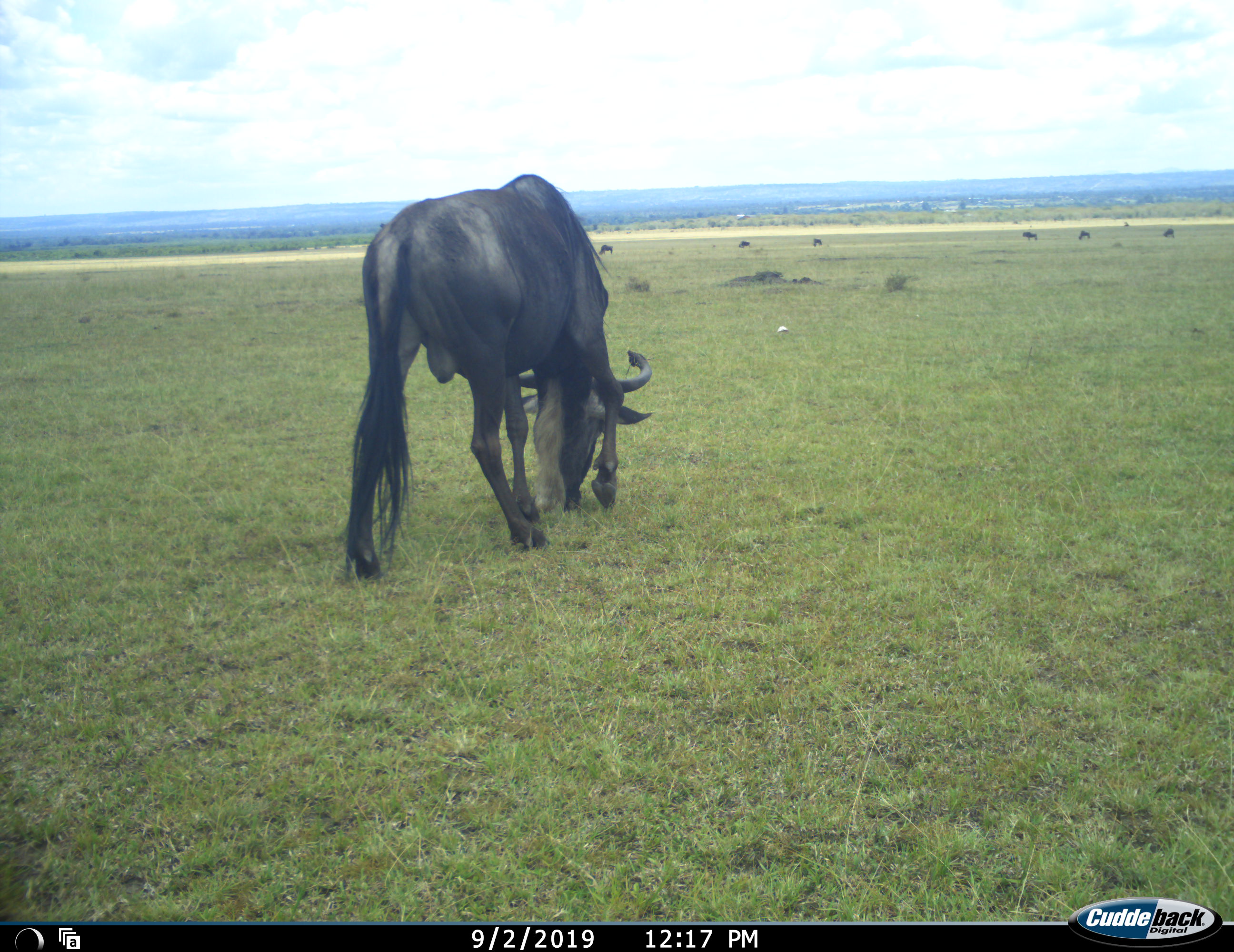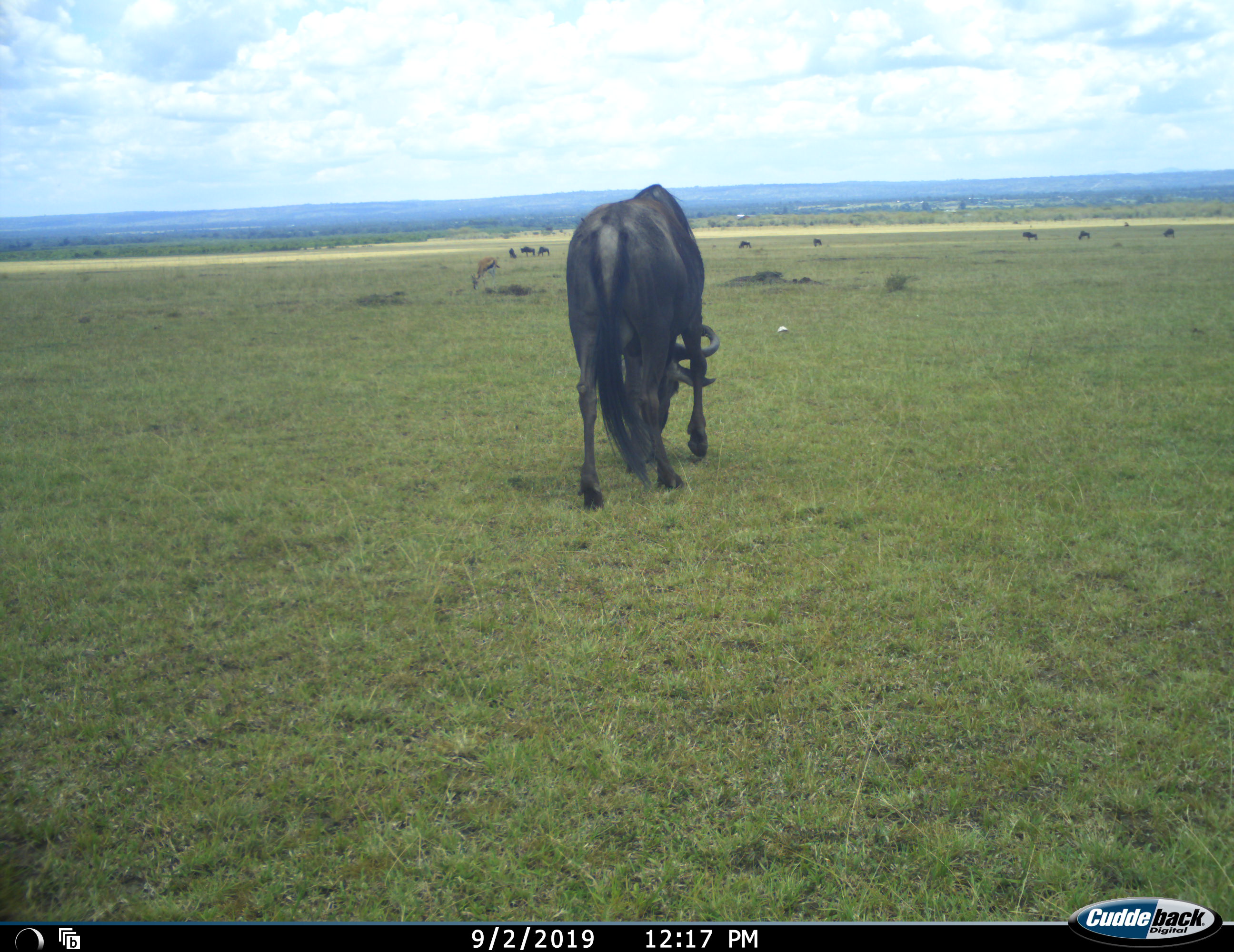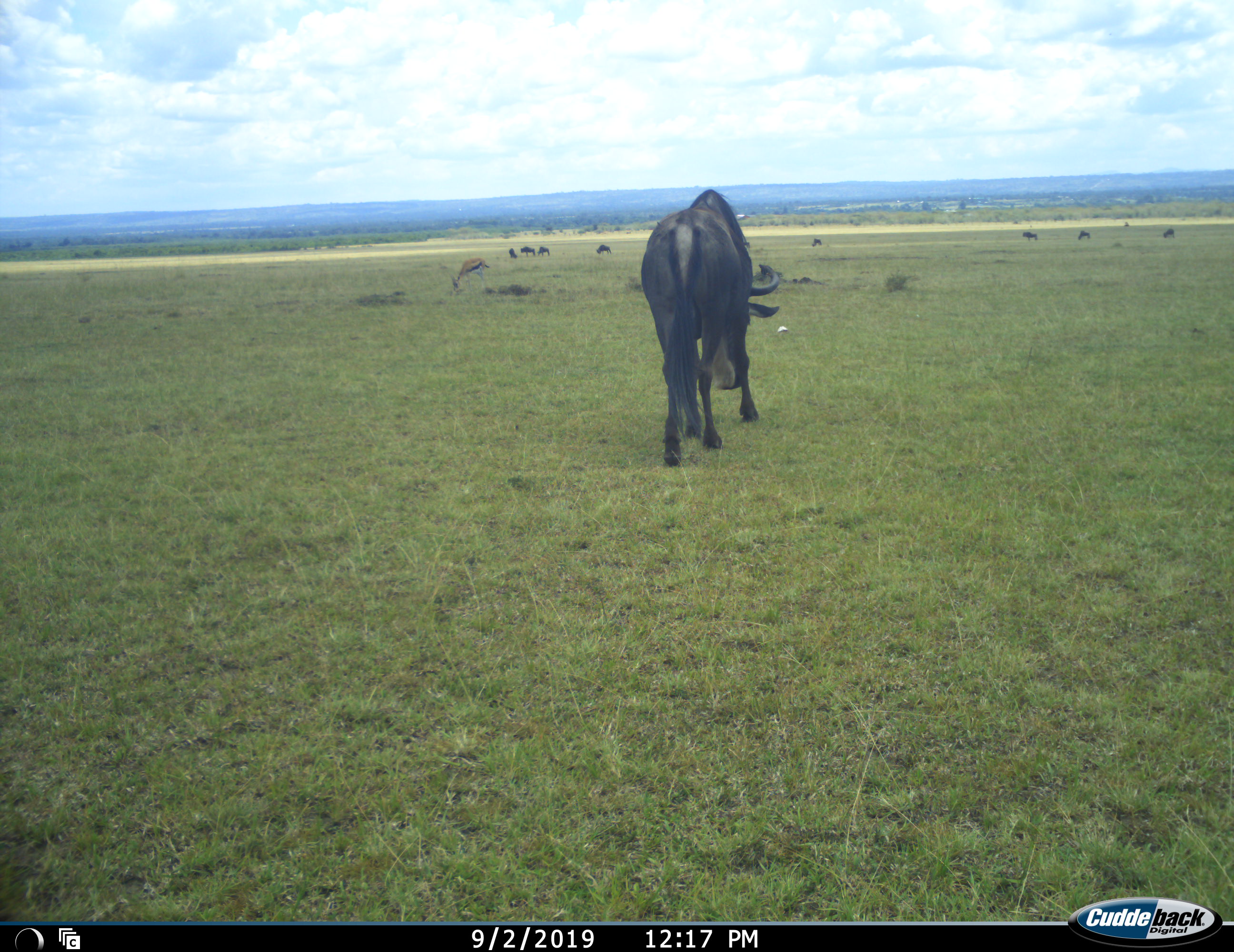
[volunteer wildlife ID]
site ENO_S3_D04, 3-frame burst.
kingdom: Animalia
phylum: Chordata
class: Mammalia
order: Artiodactyla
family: Bovidae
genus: Connochaetes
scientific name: Connochaetes taurinus taurinus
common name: blue wildebeest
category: wildebeestblue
Wildebeestblue (blue wildebeest) (Connochaetes taurinus taurinus), count 1. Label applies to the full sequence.